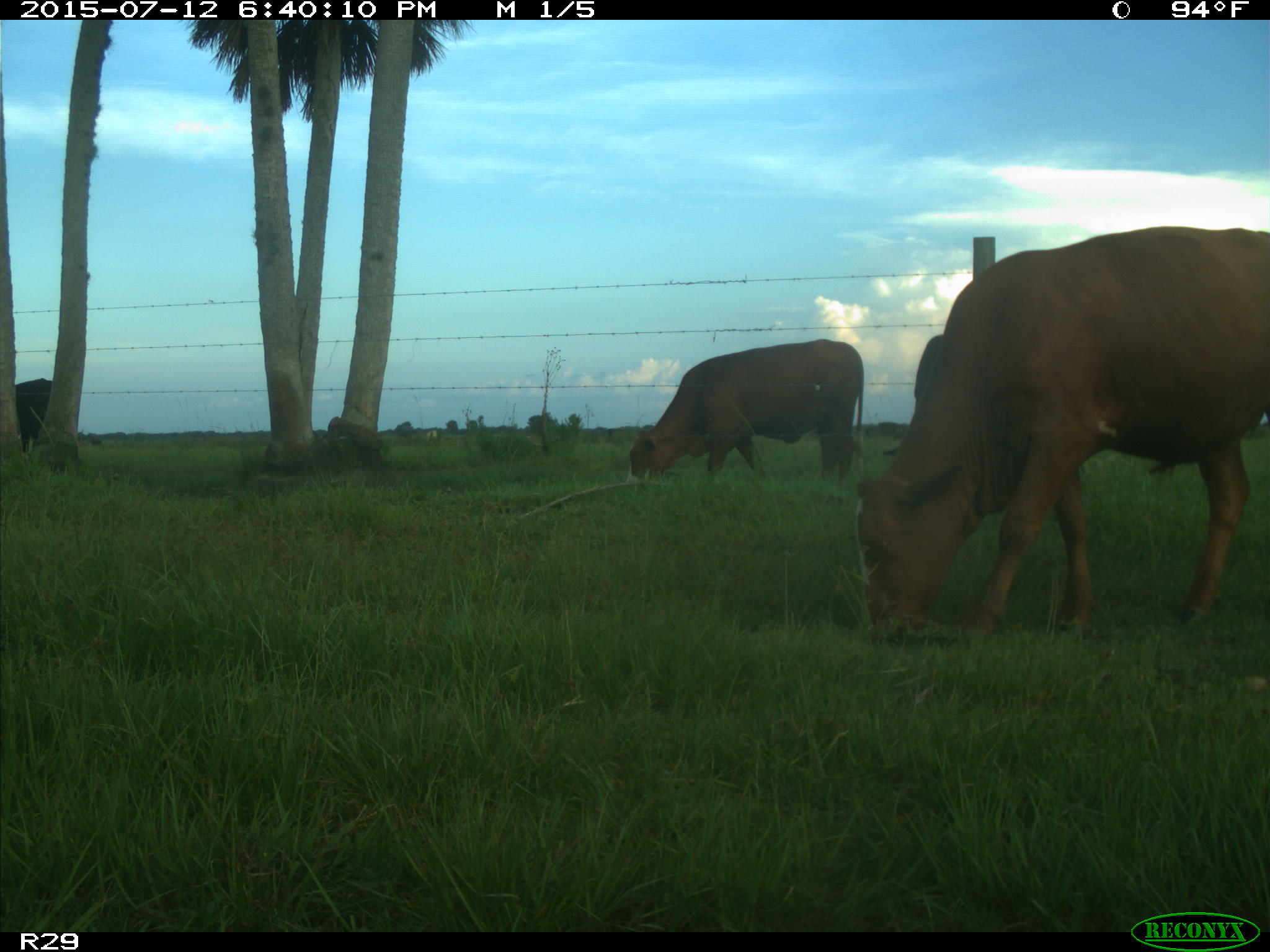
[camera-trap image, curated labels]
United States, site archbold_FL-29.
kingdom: Animalia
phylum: Chordata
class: Mammalia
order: Artiodactyla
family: Bovidae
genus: Bos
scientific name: Bos taurus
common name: domestic cow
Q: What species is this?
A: Bos taurus (domestic cow).